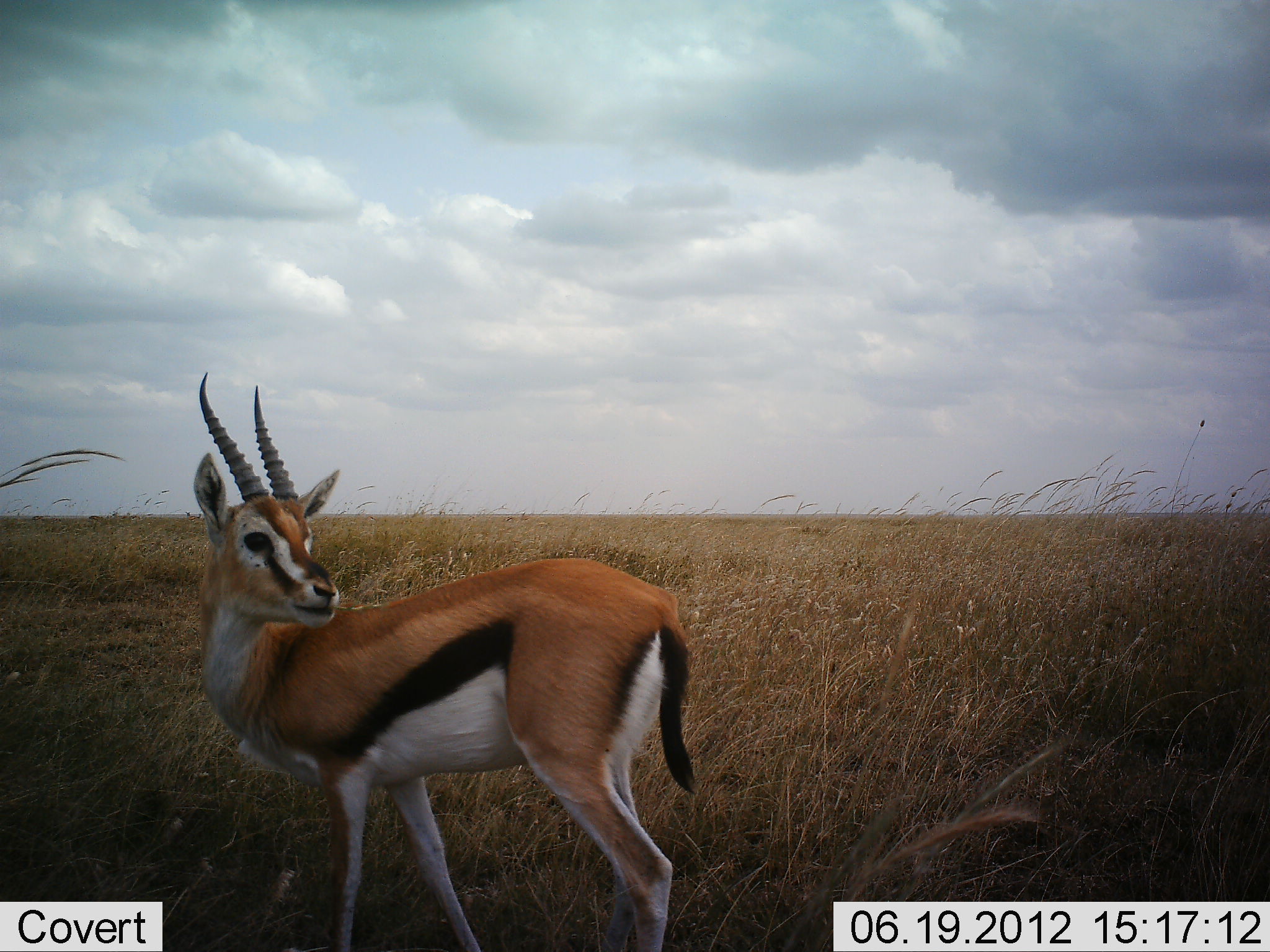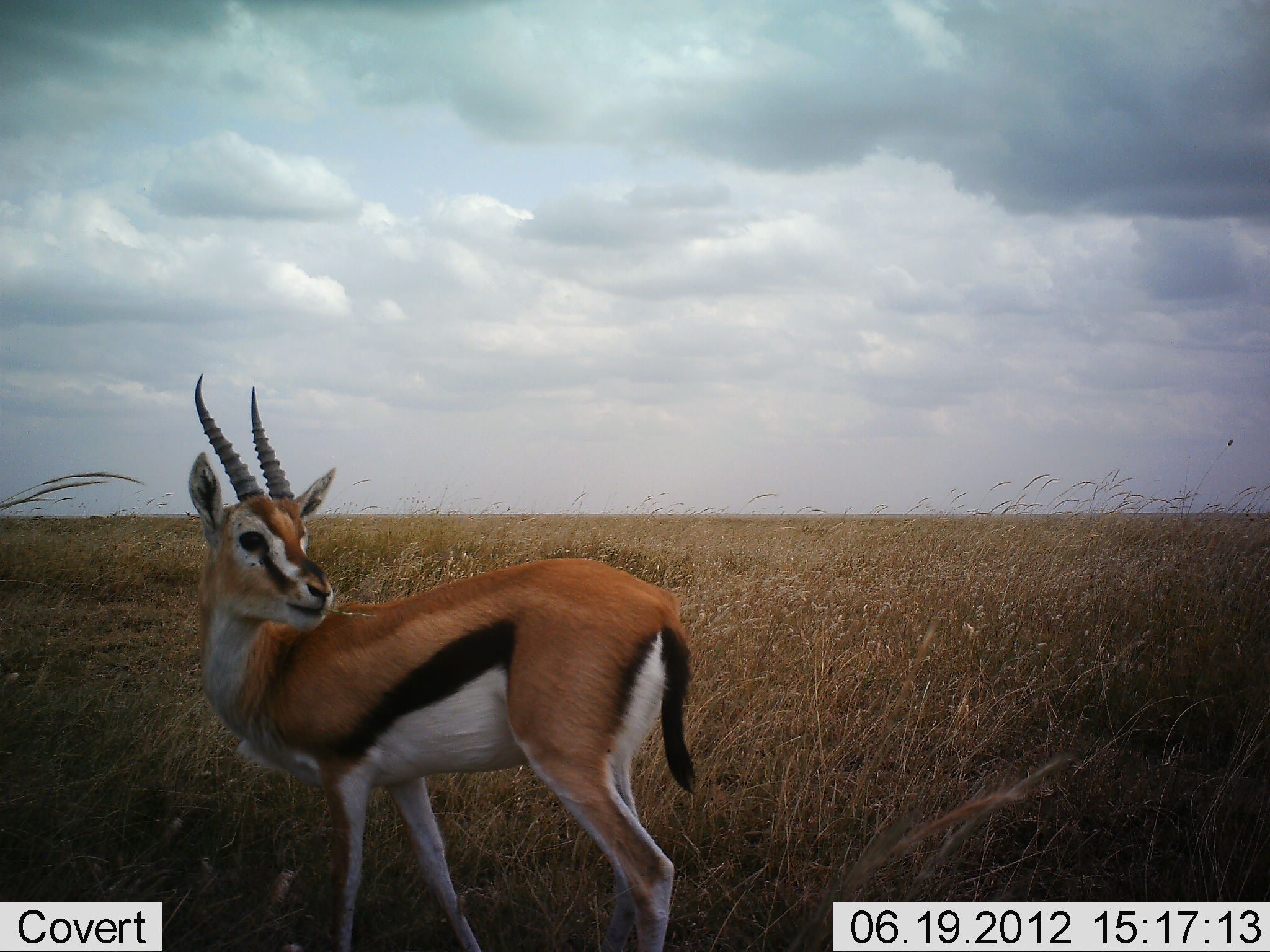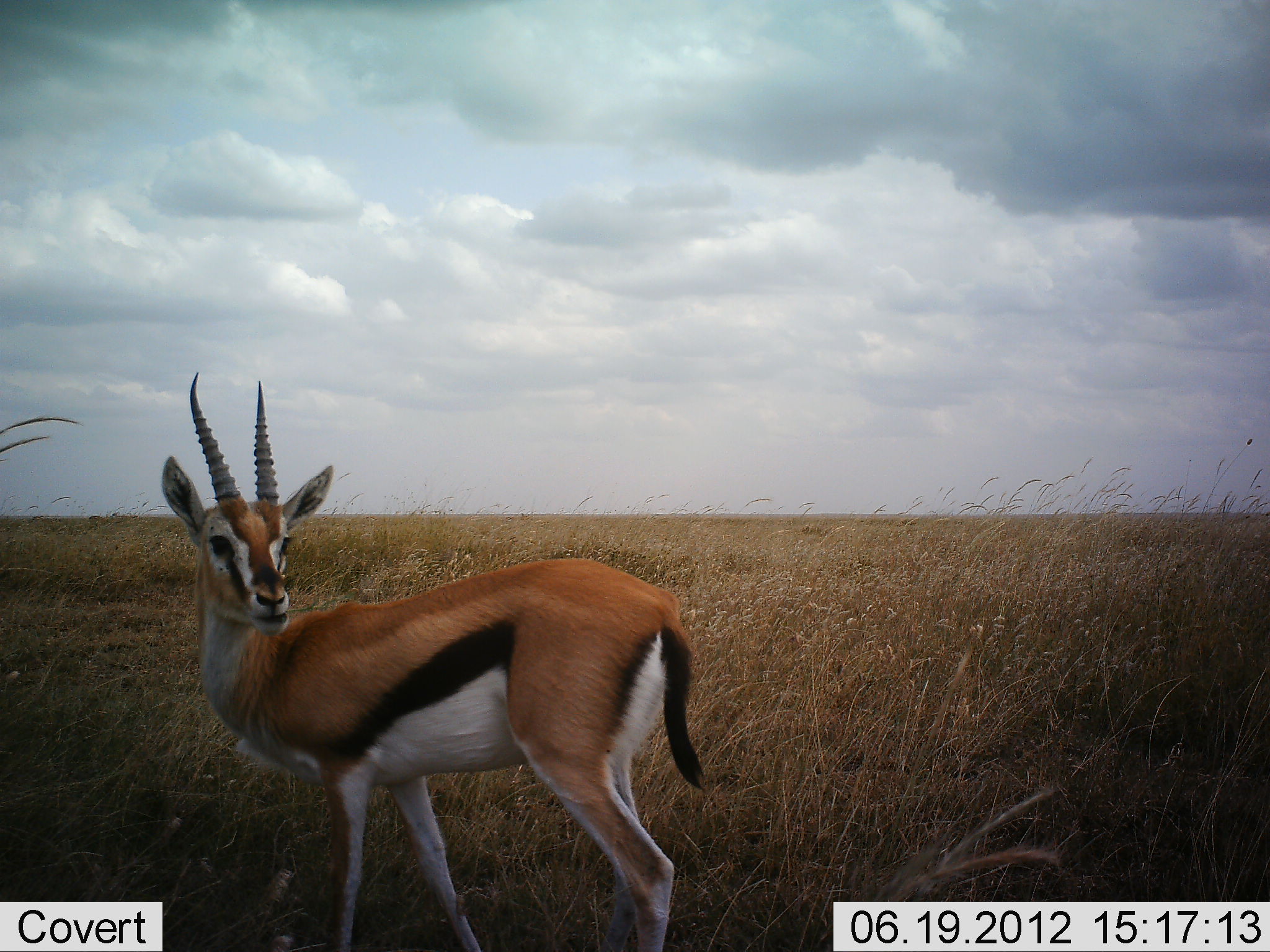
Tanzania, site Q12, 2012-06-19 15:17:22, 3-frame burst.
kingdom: Animalia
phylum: Chordata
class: Mammalia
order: Artiodactyla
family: Bovidae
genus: Eudorcas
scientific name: Eudorcas thomsonii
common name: thomson's gazelle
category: gazellethomsons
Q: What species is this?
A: Gazellethomsons (thomson's gazelle) (Eudorcas thomsonii).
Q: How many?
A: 1.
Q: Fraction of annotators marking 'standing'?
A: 90%.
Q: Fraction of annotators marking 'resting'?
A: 0%.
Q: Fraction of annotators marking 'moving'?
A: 0%.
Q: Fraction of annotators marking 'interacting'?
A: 0%.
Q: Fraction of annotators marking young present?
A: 10%.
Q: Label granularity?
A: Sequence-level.